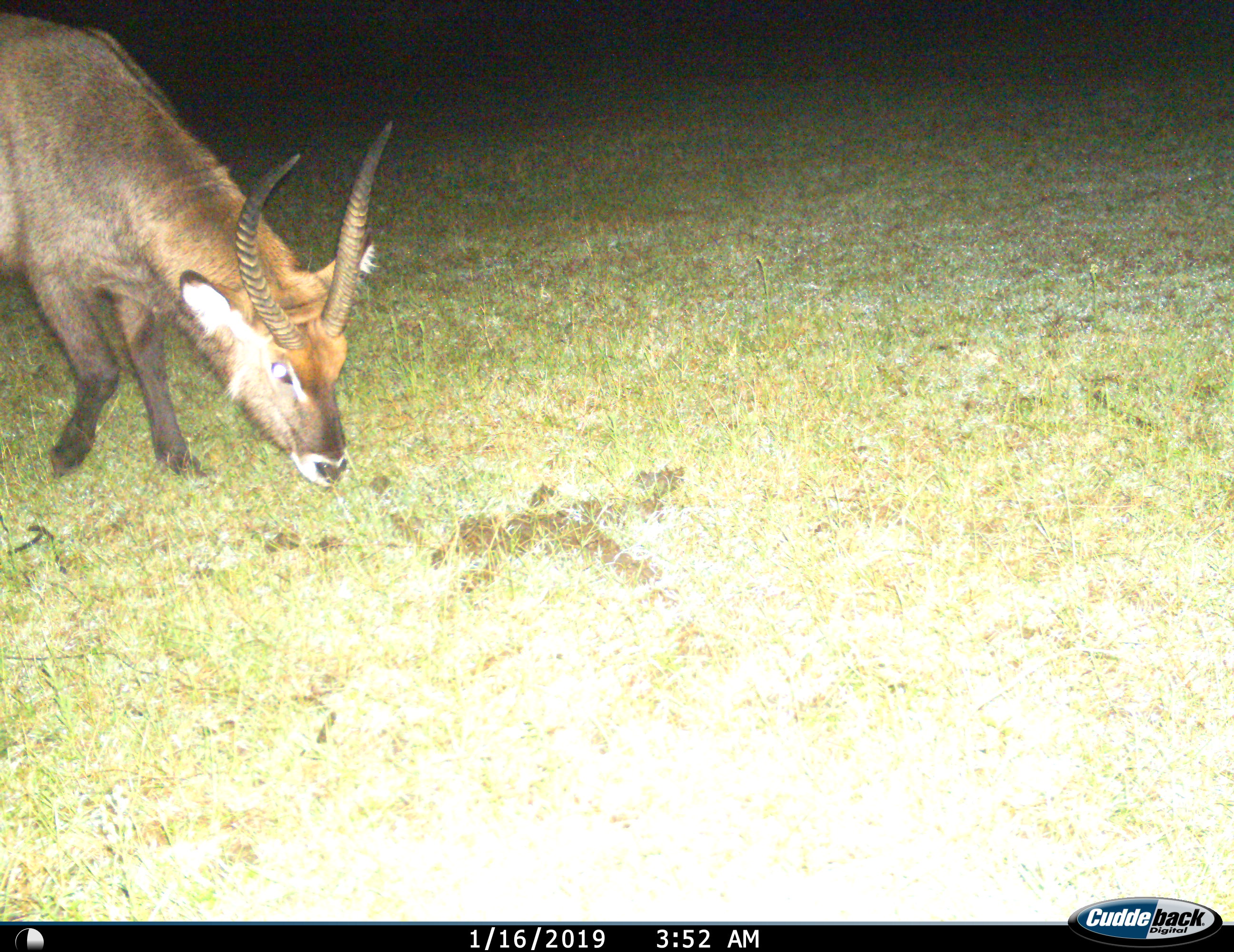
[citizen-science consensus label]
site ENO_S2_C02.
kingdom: Animalia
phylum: Chordata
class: Mammalia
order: Artiodactyla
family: Bovidae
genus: Kobus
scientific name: Kobus ellipsiprymnus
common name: waterbuck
Waterbuck (Kobus ellipsiprymnus), count 1. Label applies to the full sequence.